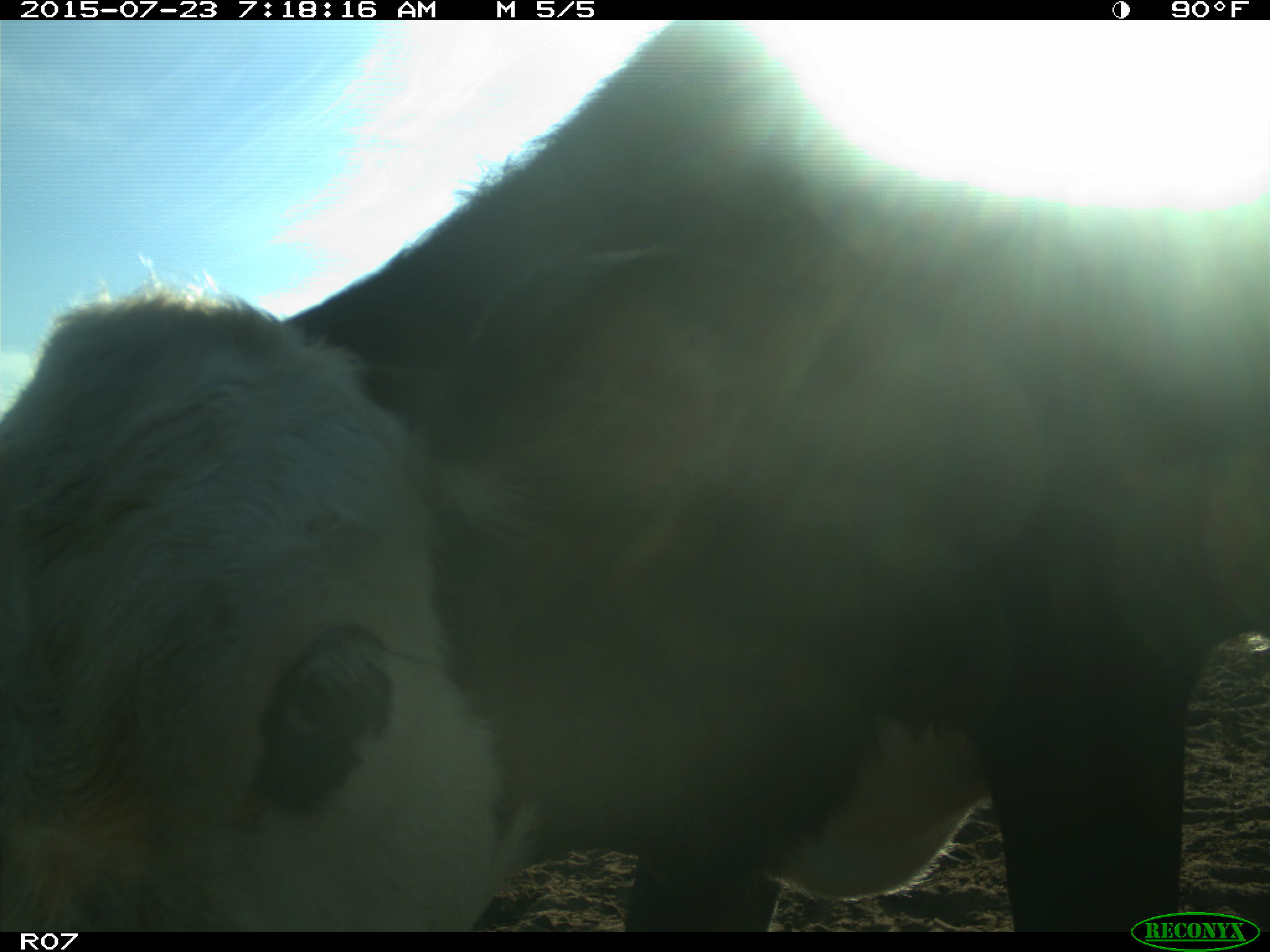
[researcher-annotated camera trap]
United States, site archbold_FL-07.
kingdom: Animalia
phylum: Chordata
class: Mammalia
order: Artiodactyla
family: Bovidae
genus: Bos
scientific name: Bos taurus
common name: domestic cow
Bos taurus (domestic cow).